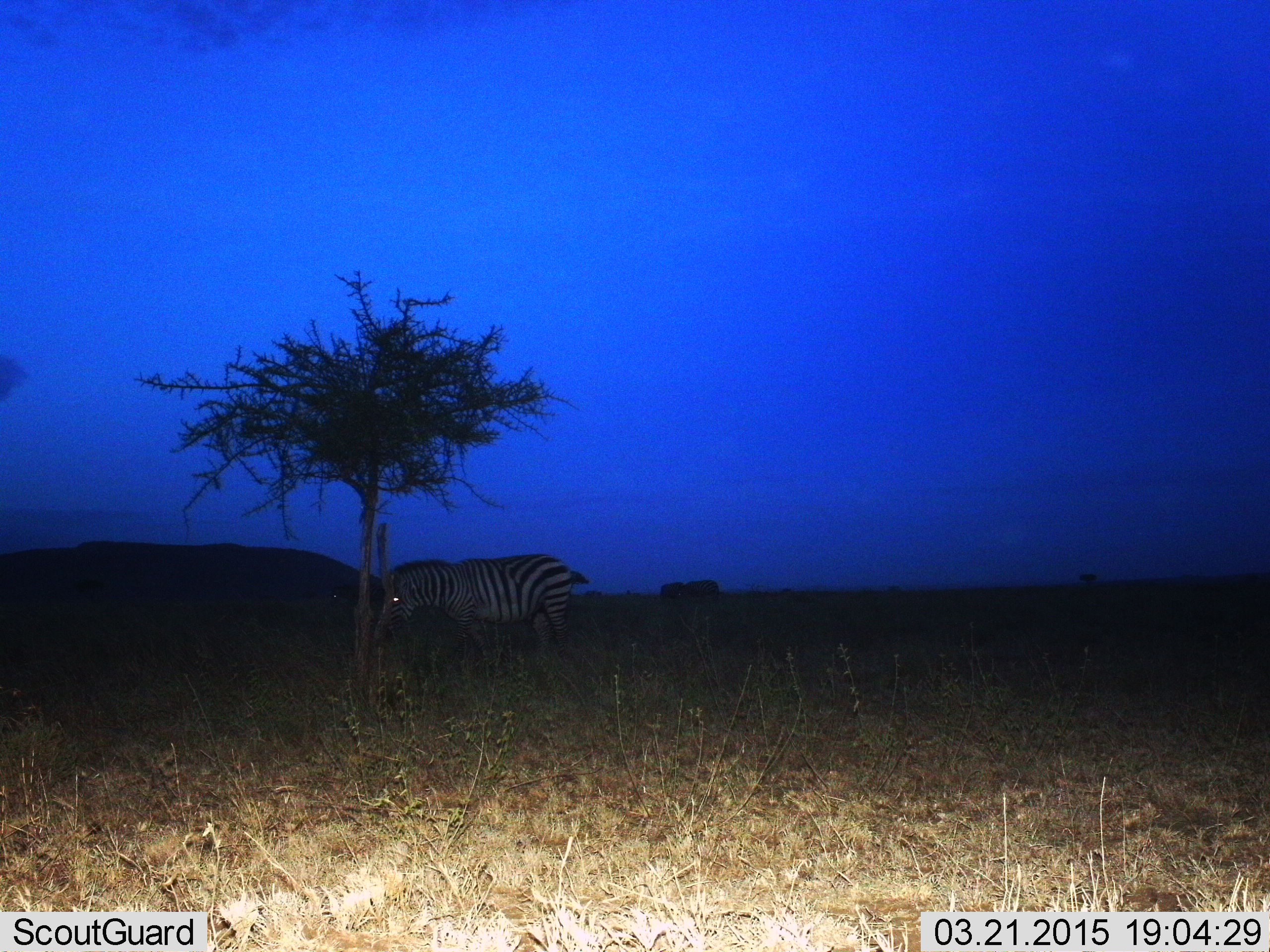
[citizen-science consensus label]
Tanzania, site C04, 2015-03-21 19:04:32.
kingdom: Animalia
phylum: Chordata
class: Mammalia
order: Perissodactyla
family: Equidae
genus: Equus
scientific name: Equus quagga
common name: plains zebra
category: zebra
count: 1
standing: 60%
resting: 0%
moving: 20%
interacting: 0%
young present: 0%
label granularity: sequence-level